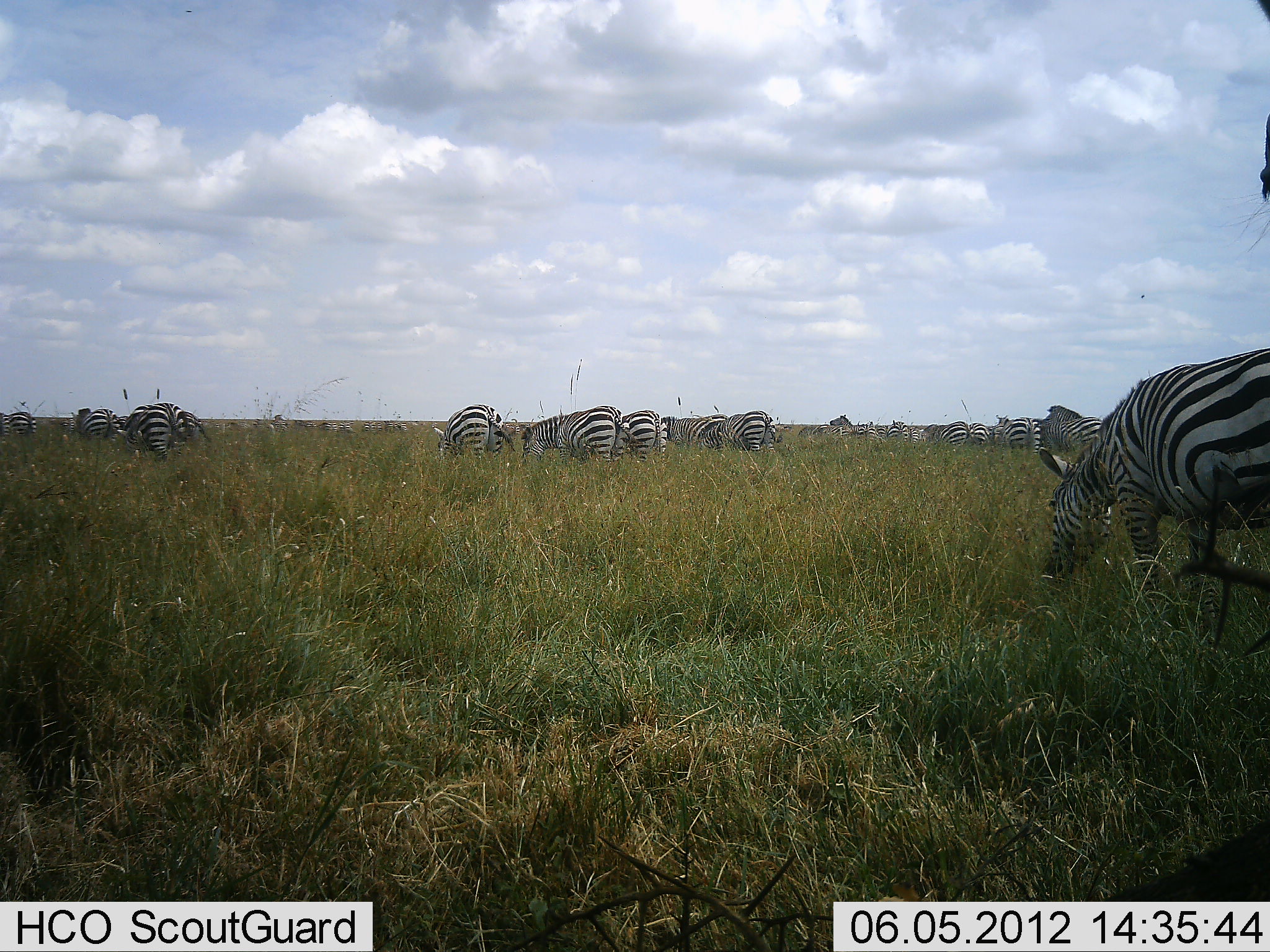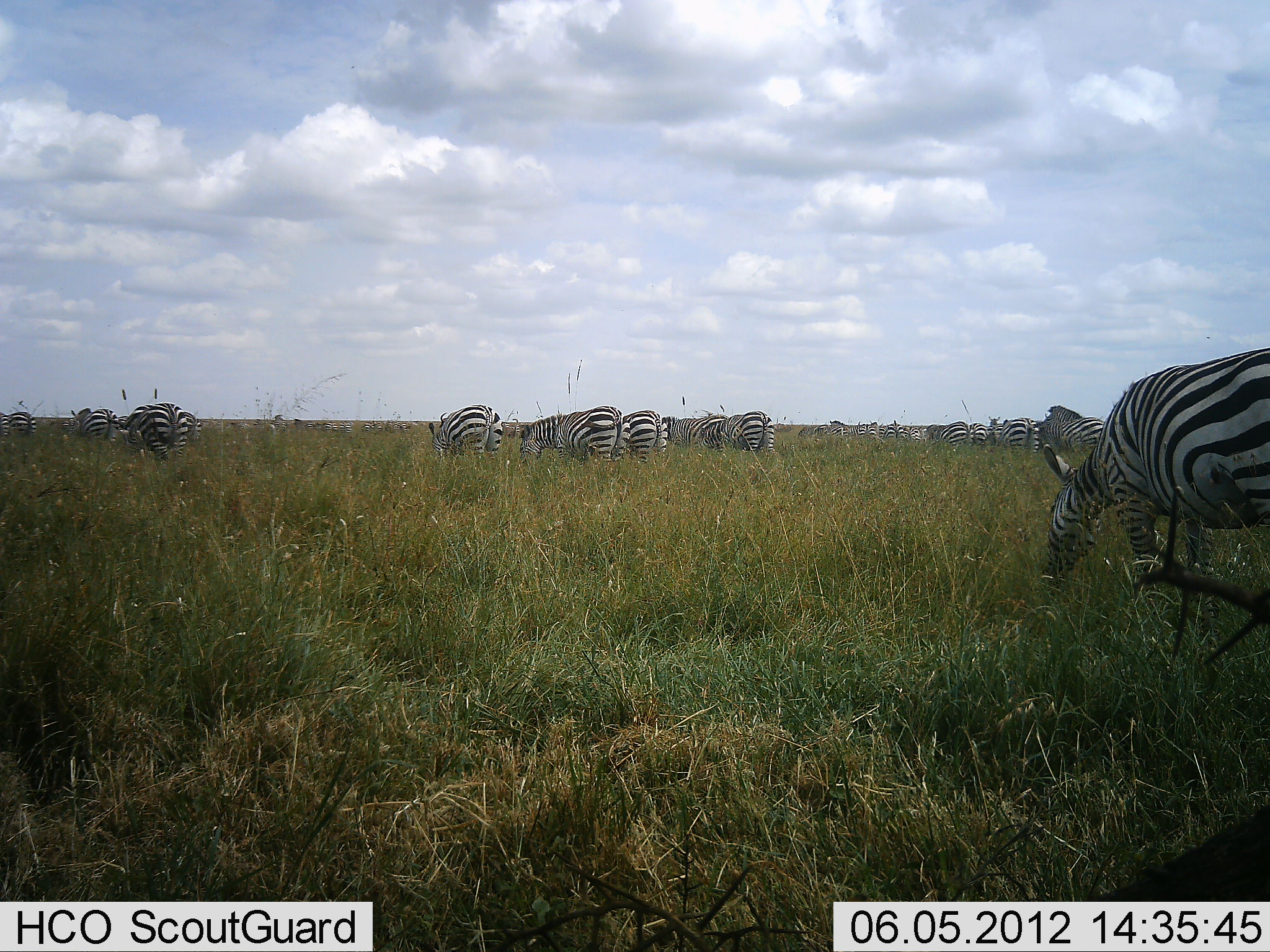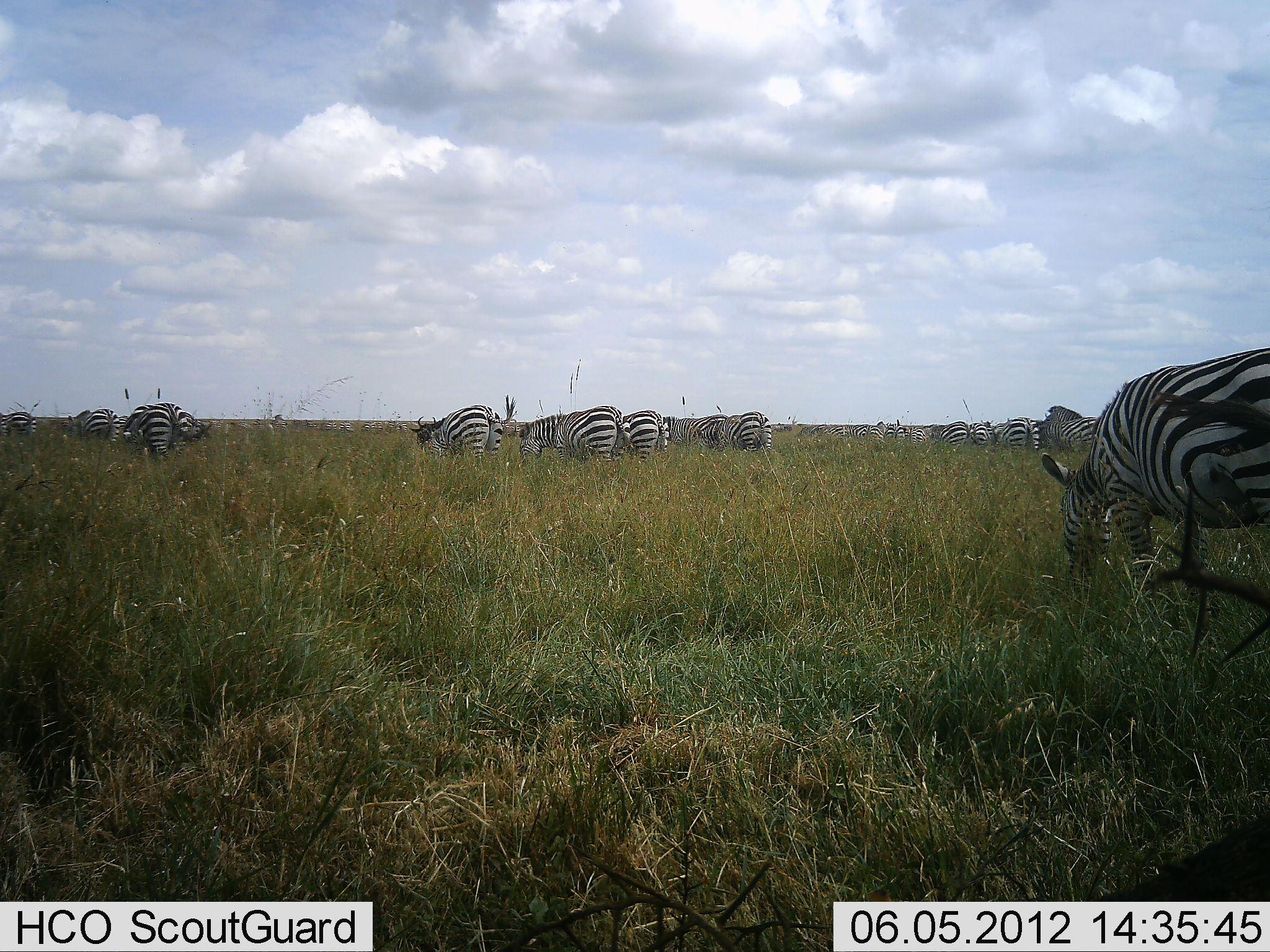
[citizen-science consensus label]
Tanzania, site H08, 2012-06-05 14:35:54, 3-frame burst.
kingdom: Animalia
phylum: Chordata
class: Mammalia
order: Perissodactyla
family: Equidae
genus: Equus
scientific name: Equus quagga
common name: plains zebra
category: zebra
Zebra (plains zebra) (Equus quagga), count 11-50. Behavior (volunteer vote fractions): standing 50%, resting 0%, moving 30%, interacting 0%. Young present (vote fraction): 0%. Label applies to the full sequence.